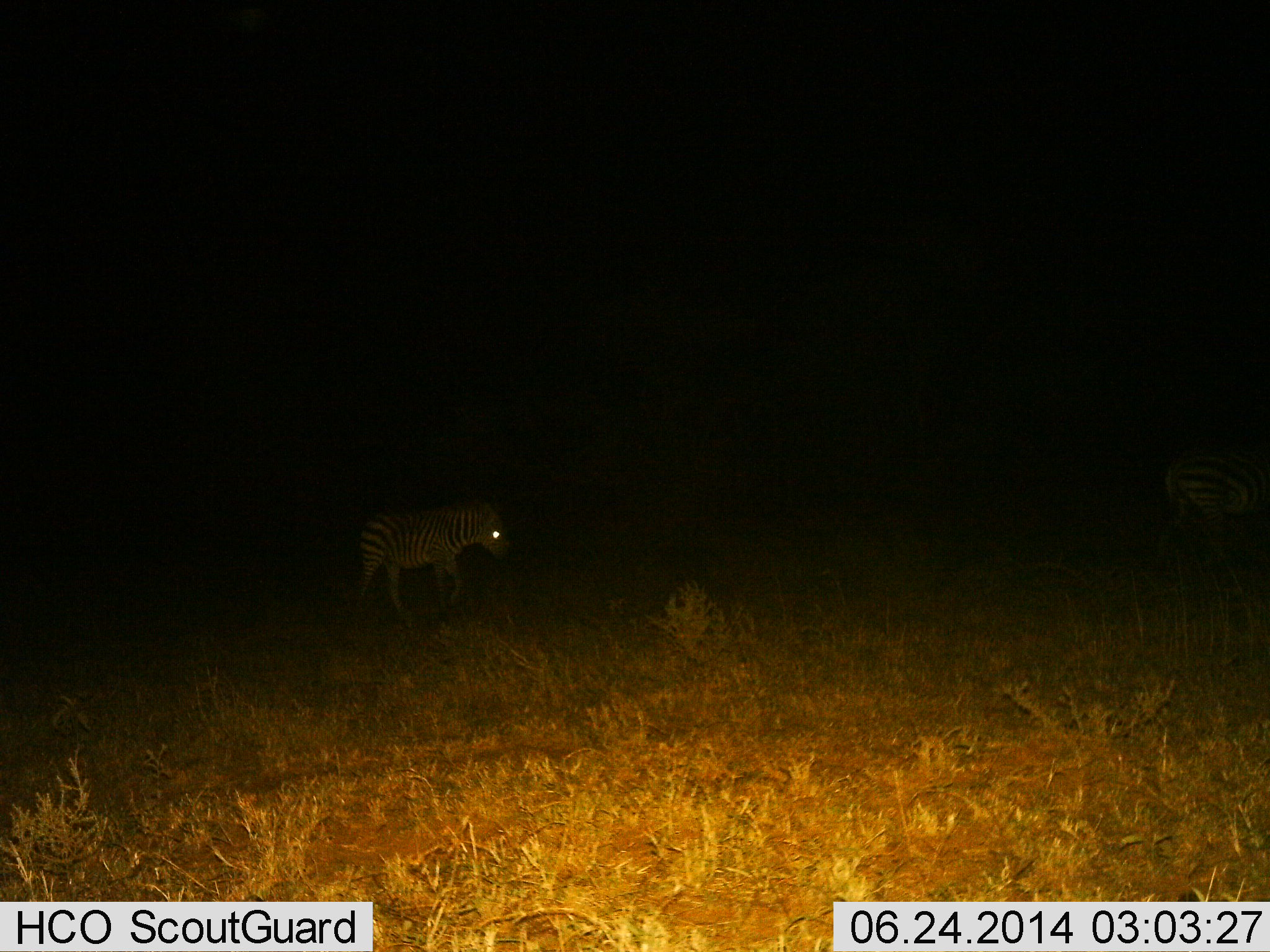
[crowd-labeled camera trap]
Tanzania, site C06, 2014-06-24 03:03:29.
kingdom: Animalia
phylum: Chordata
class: Mammalia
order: Perissodactyla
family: Equidae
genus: Equus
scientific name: Equus quagga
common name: plains zebra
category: zebra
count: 2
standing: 40%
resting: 0%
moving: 60%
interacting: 0%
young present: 0%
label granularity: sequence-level